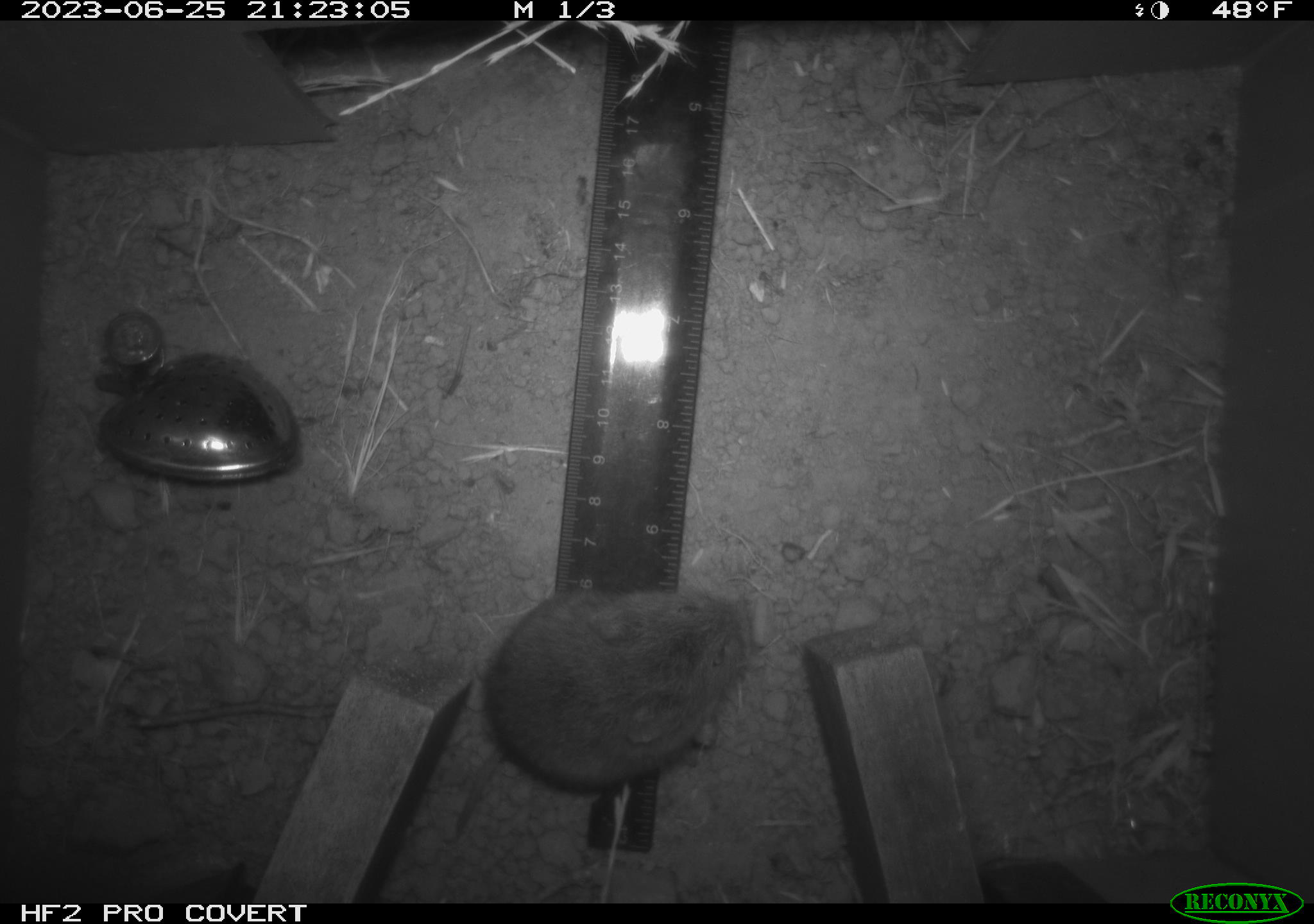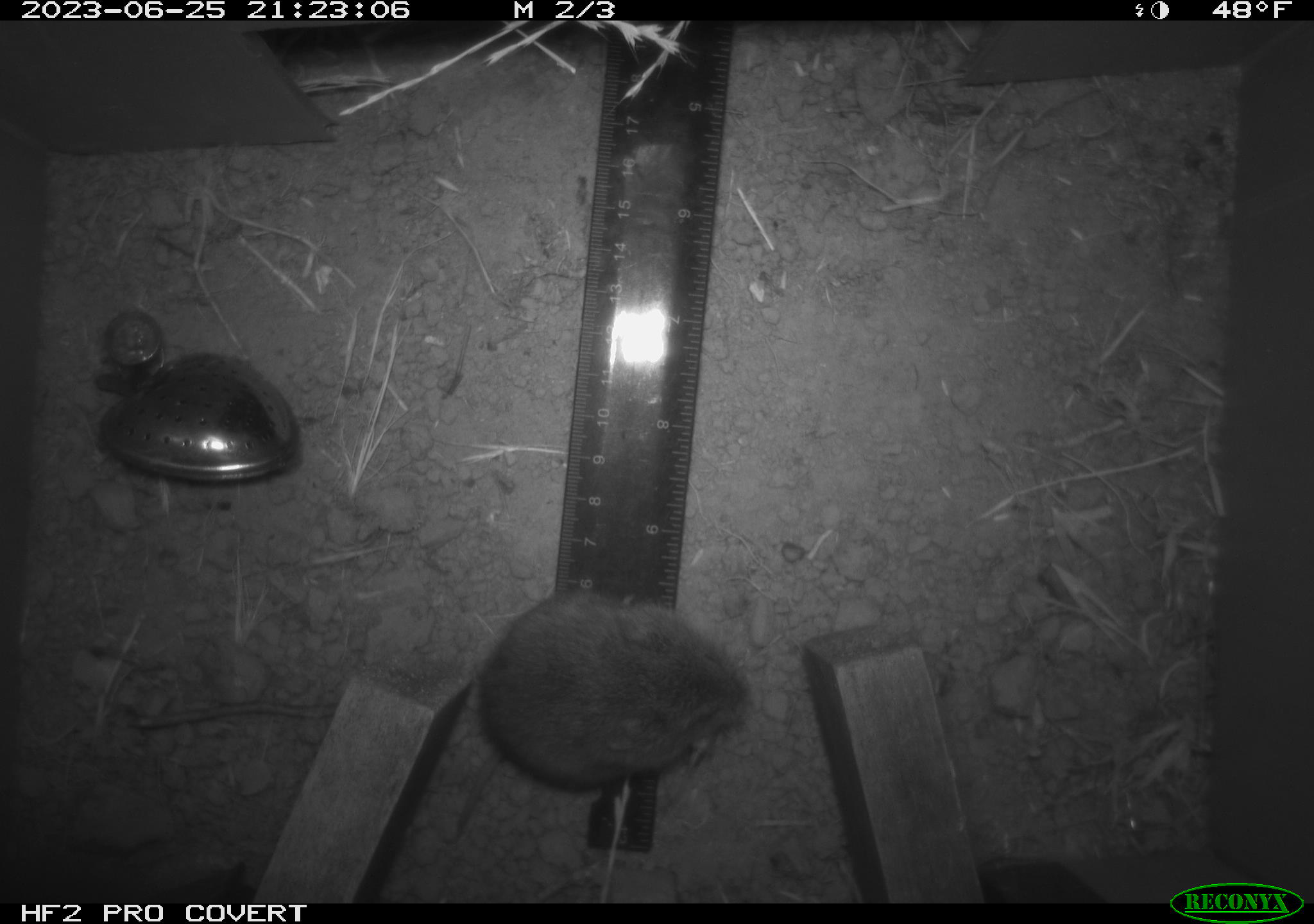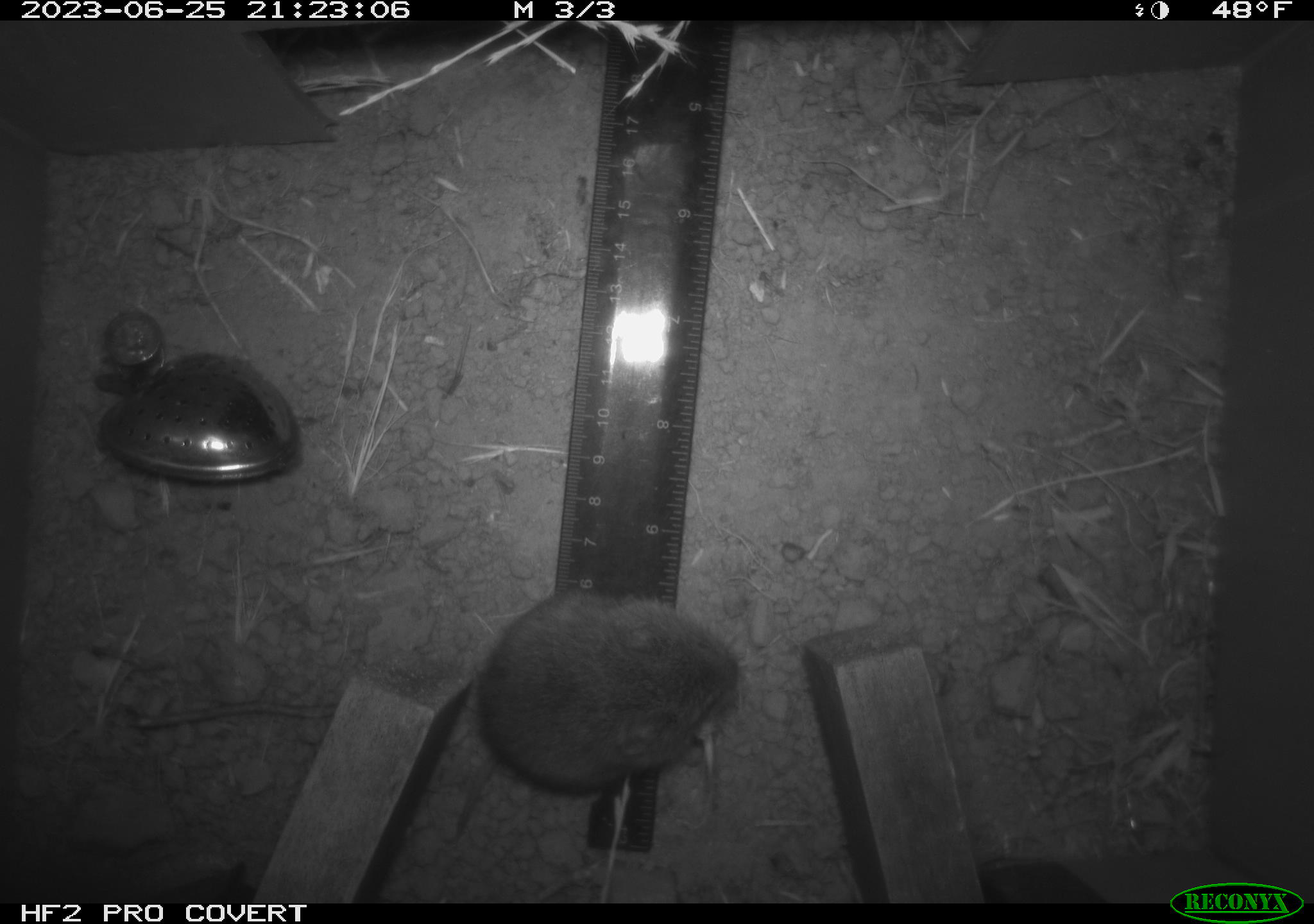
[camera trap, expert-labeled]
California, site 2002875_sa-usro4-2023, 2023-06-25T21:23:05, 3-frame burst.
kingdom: Animalia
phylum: Chordata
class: Mammalia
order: Rodentia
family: Cricetidae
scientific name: Arvicolinae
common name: voles, lemmings, and muskrats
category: arvicolinae subfamily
Arvicolinae subfamily (voles, lemmings, and muskrats) (Arvicolinae).